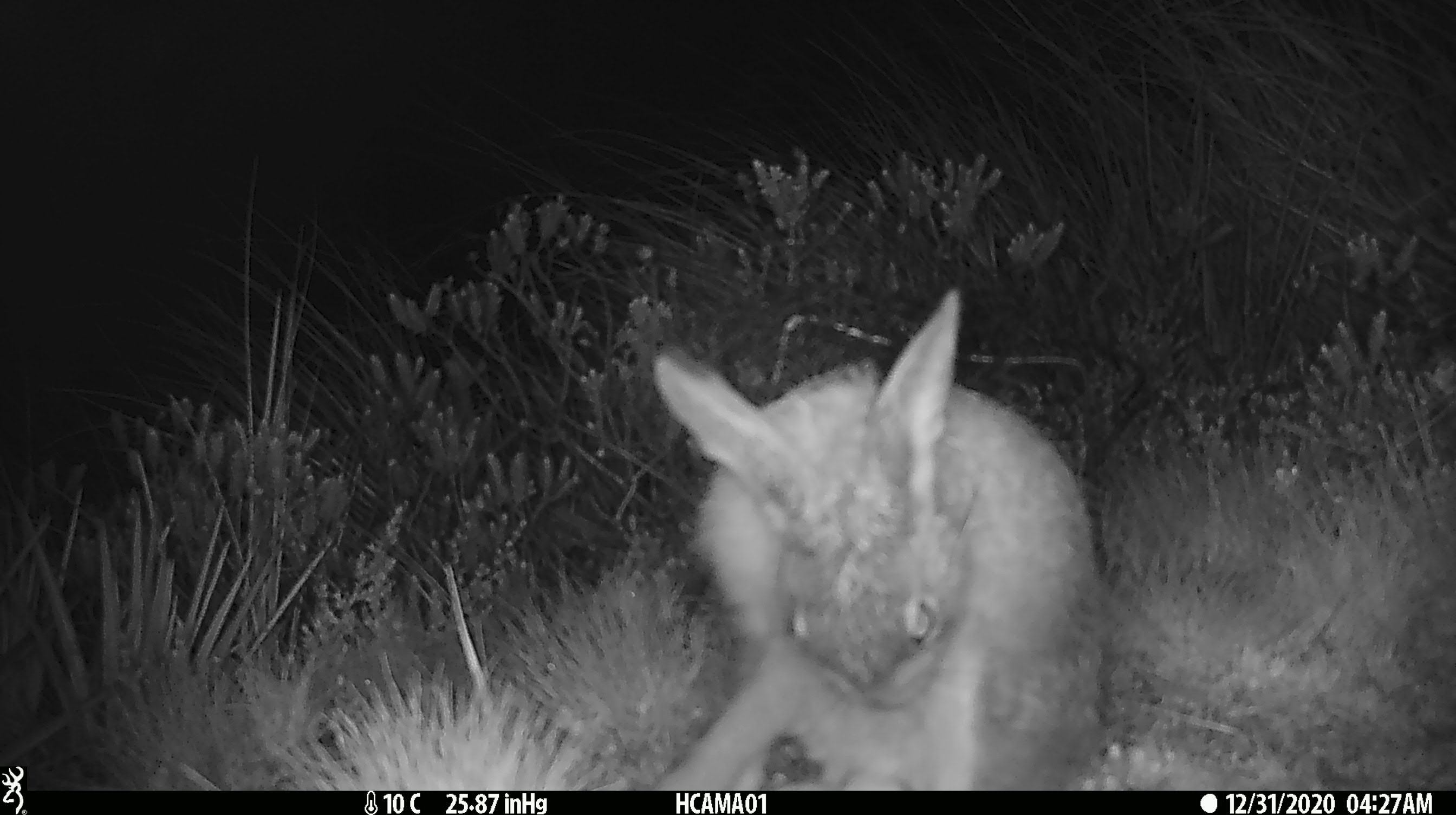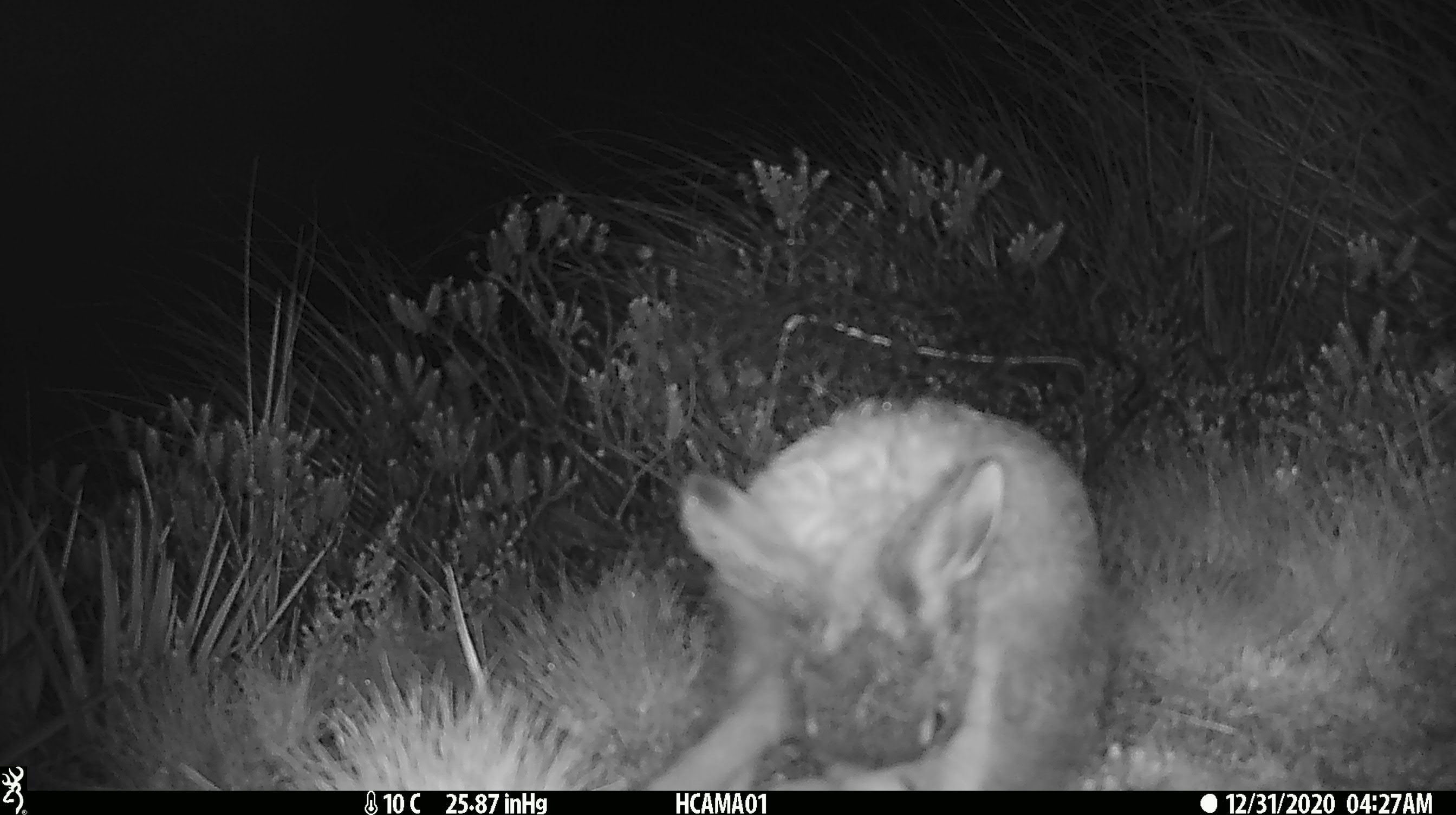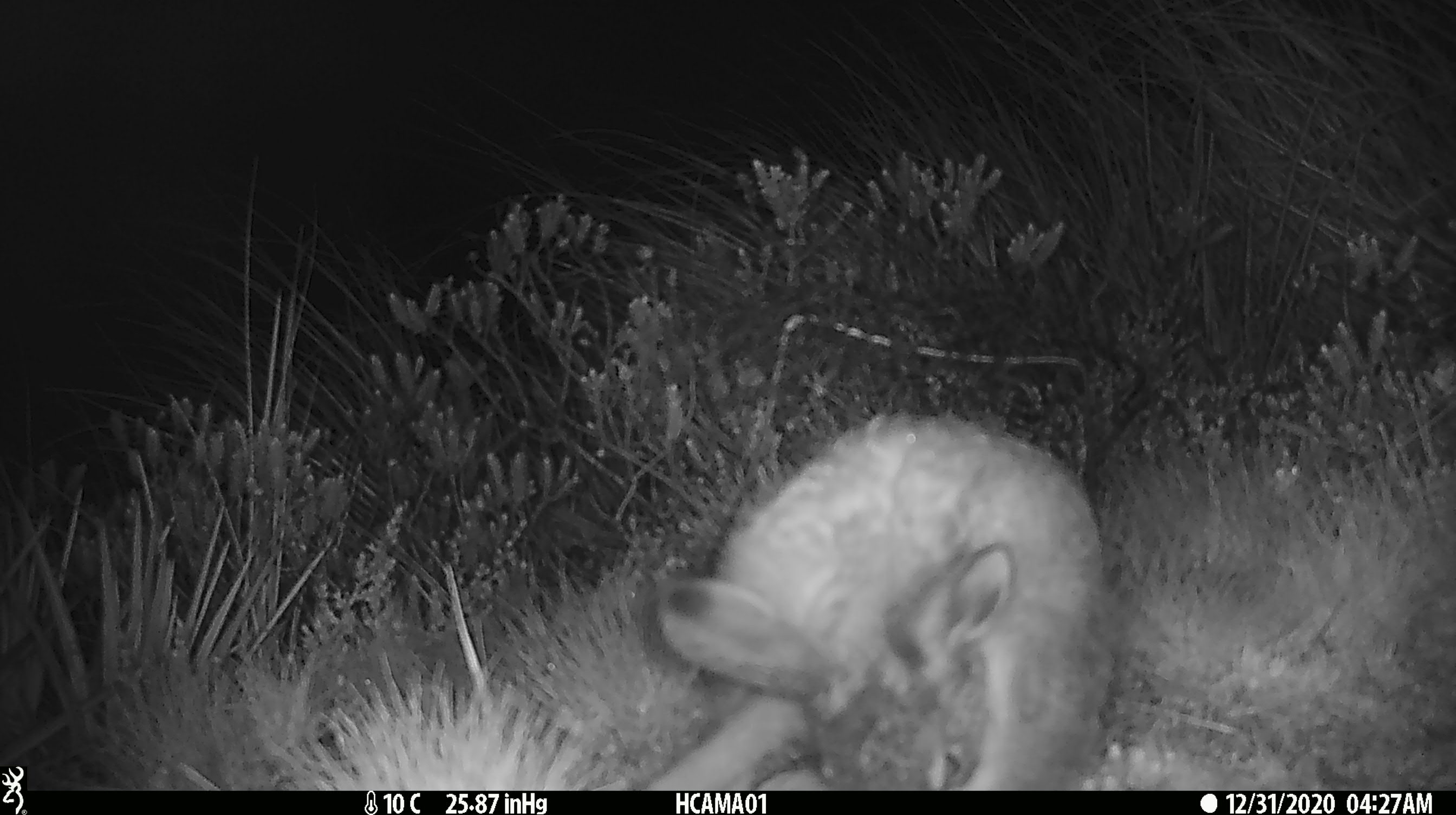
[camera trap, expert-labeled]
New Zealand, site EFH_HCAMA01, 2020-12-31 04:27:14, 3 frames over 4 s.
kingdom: Animalia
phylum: Chordata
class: Mammalia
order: Lagomorpha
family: Leporidae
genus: Oryctolagus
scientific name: Oryctolagus cuniculus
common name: european rabbit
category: rabbit